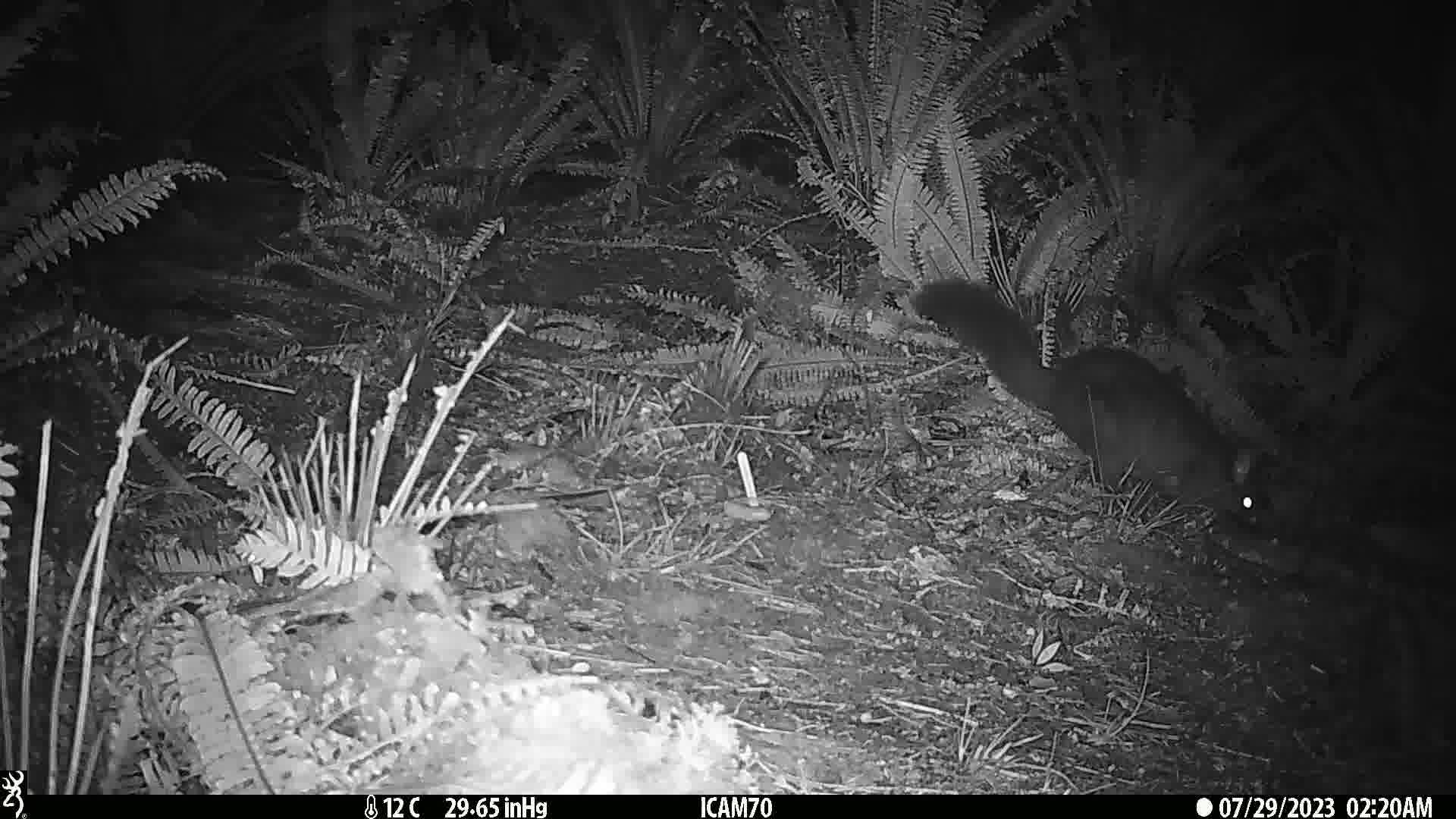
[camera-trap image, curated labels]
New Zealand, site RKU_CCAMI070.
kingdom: Animalia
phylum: Chordata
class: Mammalia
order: Diprotodontia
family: Phalangeridae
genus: Trichosurus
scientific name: Trichosurus vulpecula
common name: common brushtail possum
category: possum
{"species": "possum (common brushtail possum) (Trichosurus vulpecula)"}